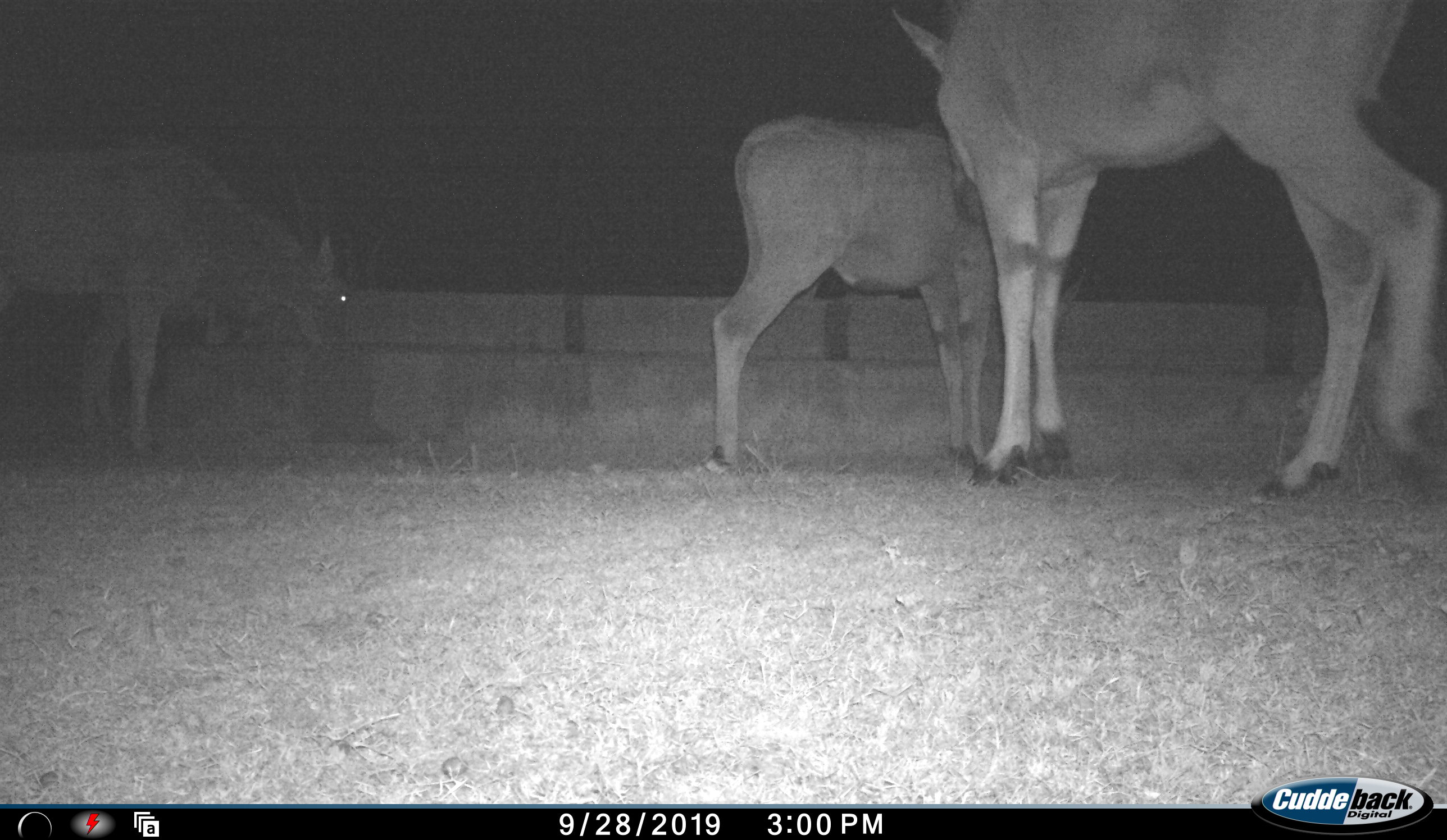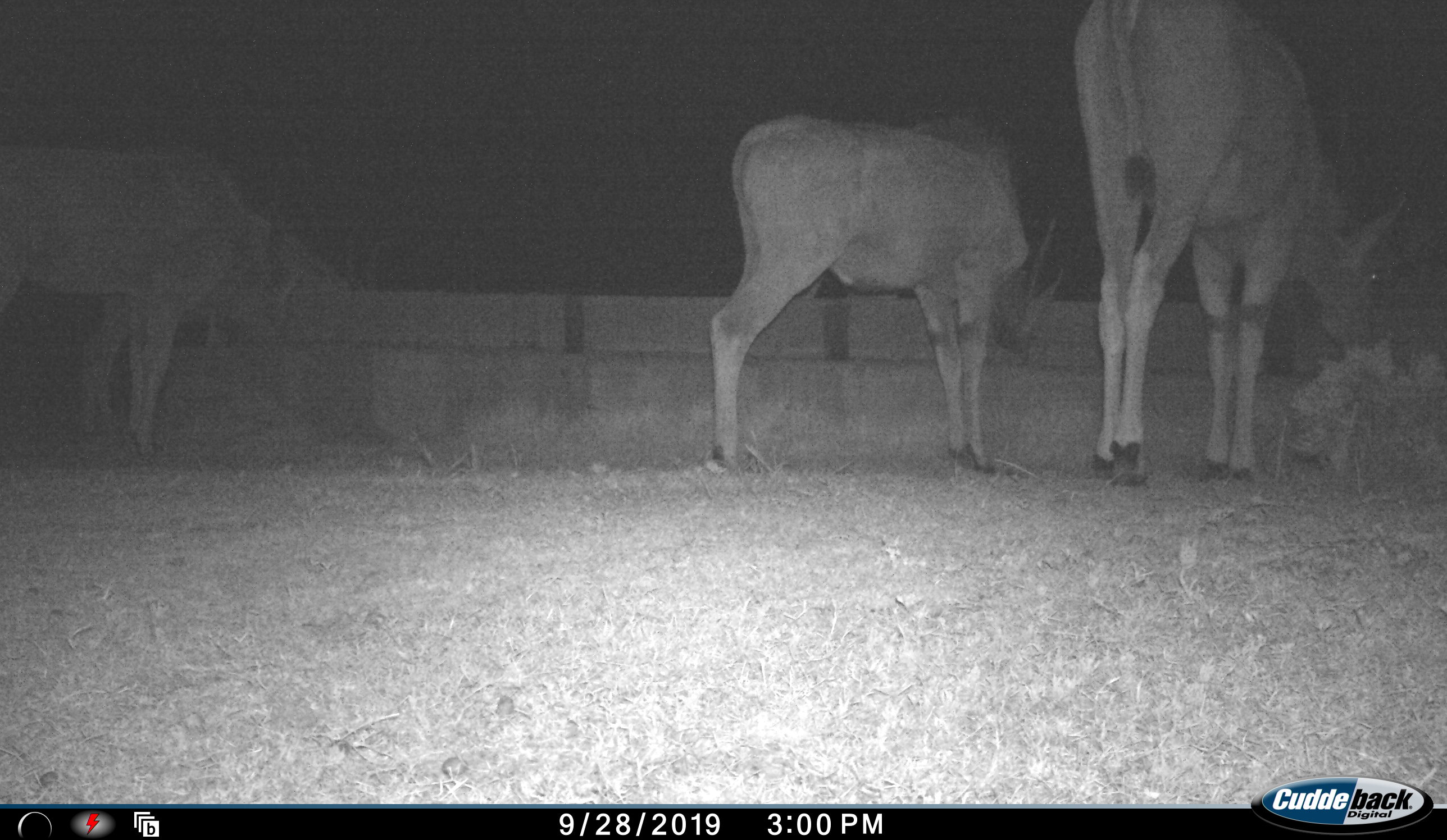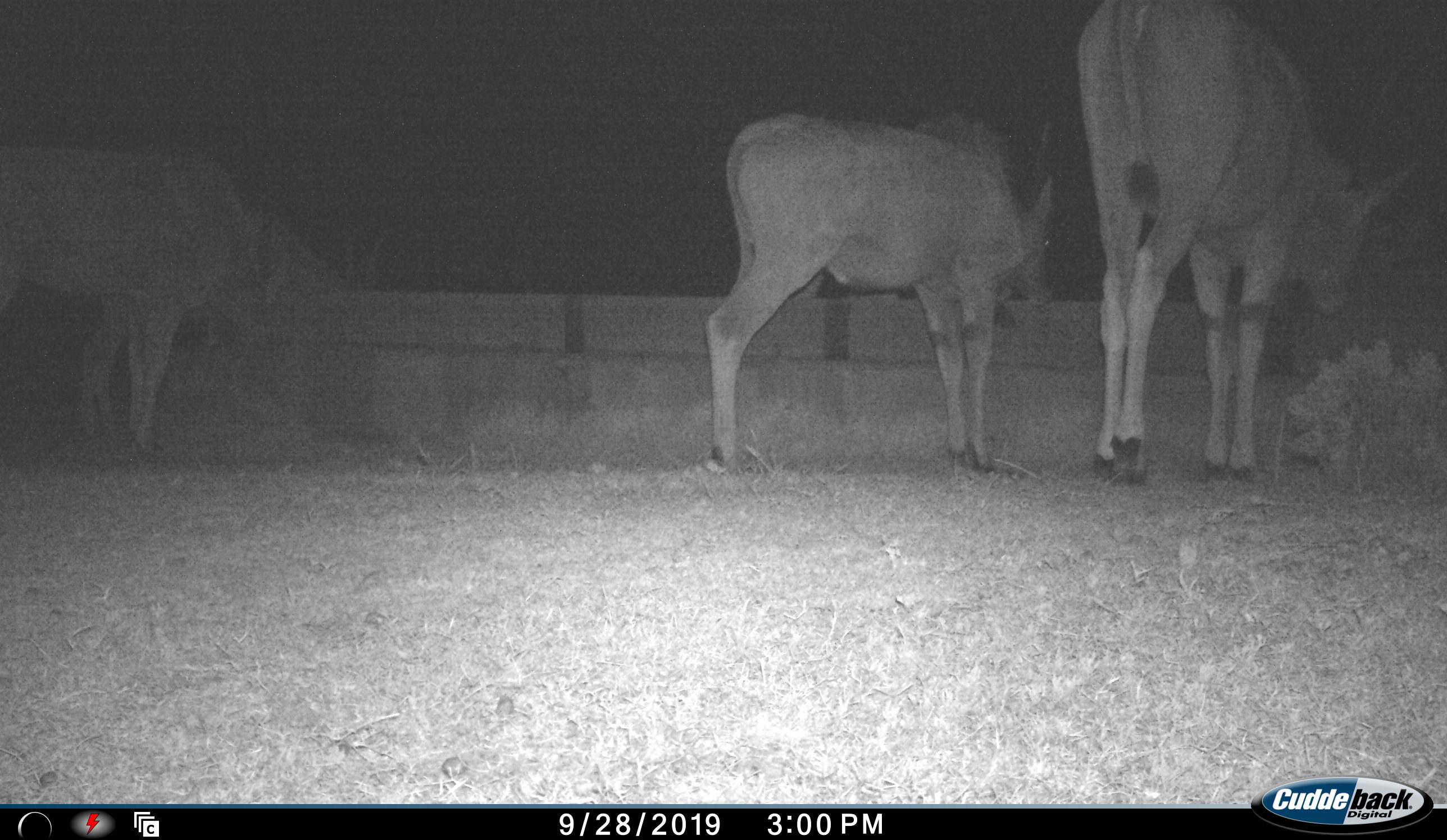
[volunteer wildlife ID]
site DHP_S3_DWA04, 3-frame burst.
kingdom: Animalia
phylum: Chordata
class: Mammalia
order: Artiodactyla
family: Bovidae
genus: Tragelaphus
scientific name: Tragelaphus oryx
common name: eland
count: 3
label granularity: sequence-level